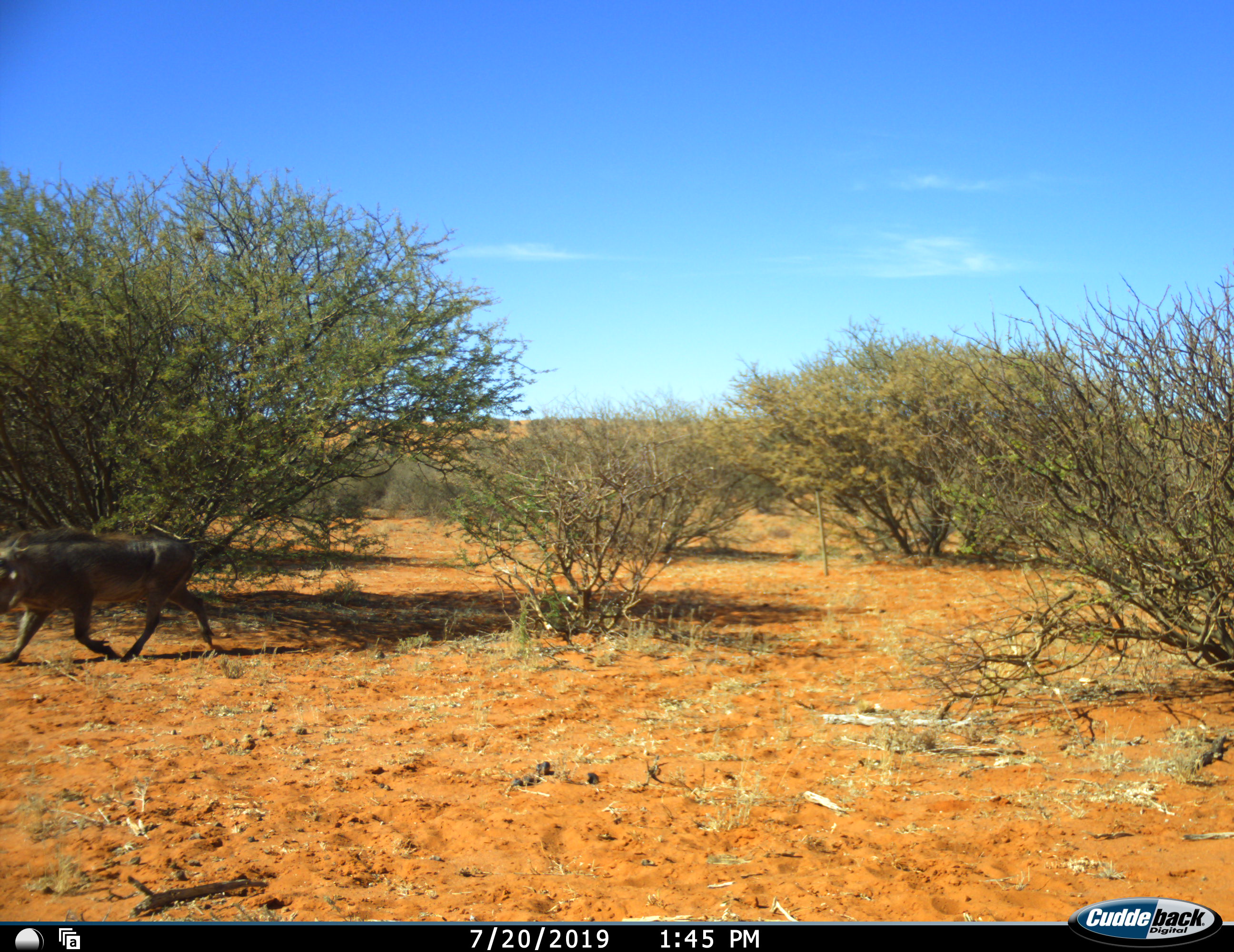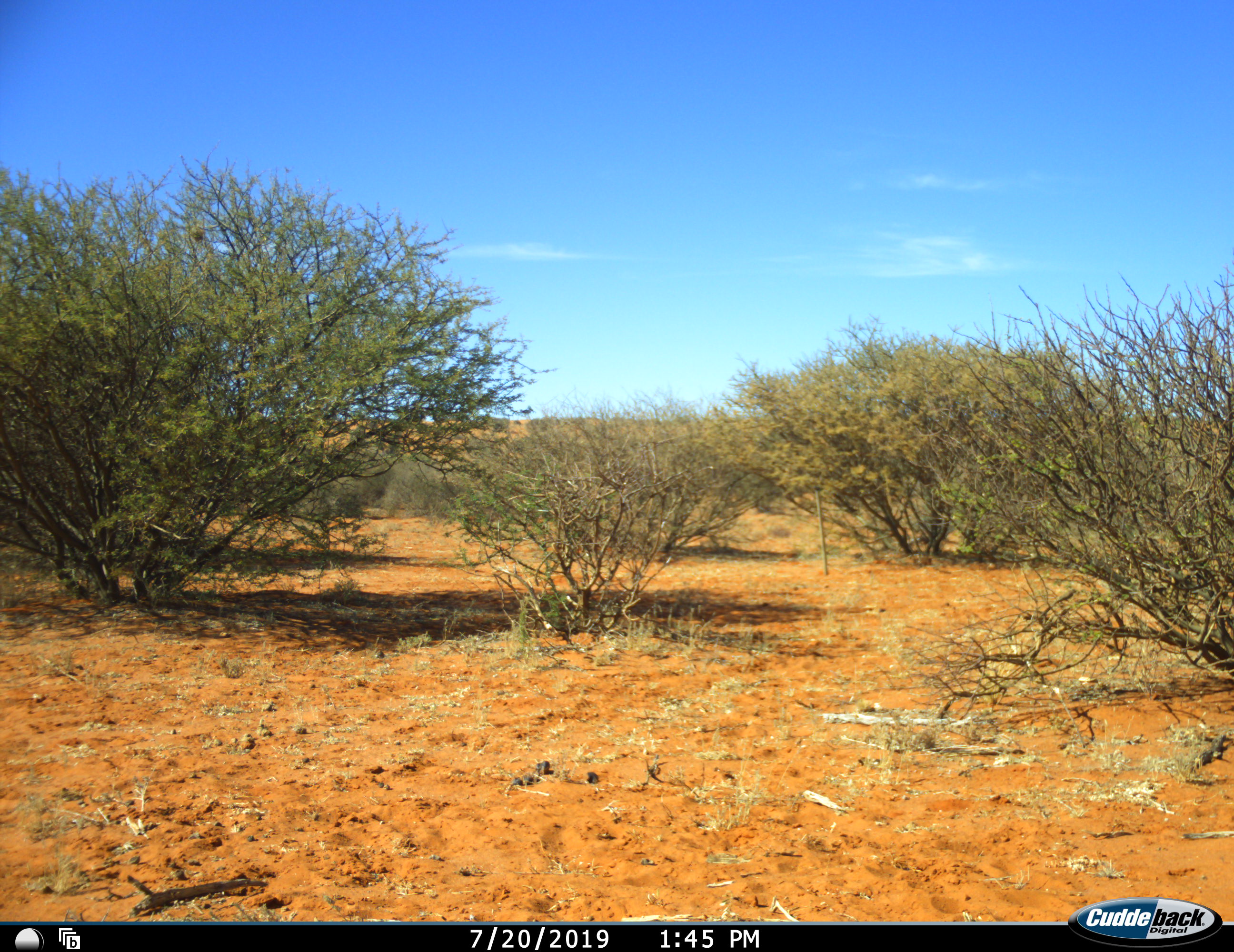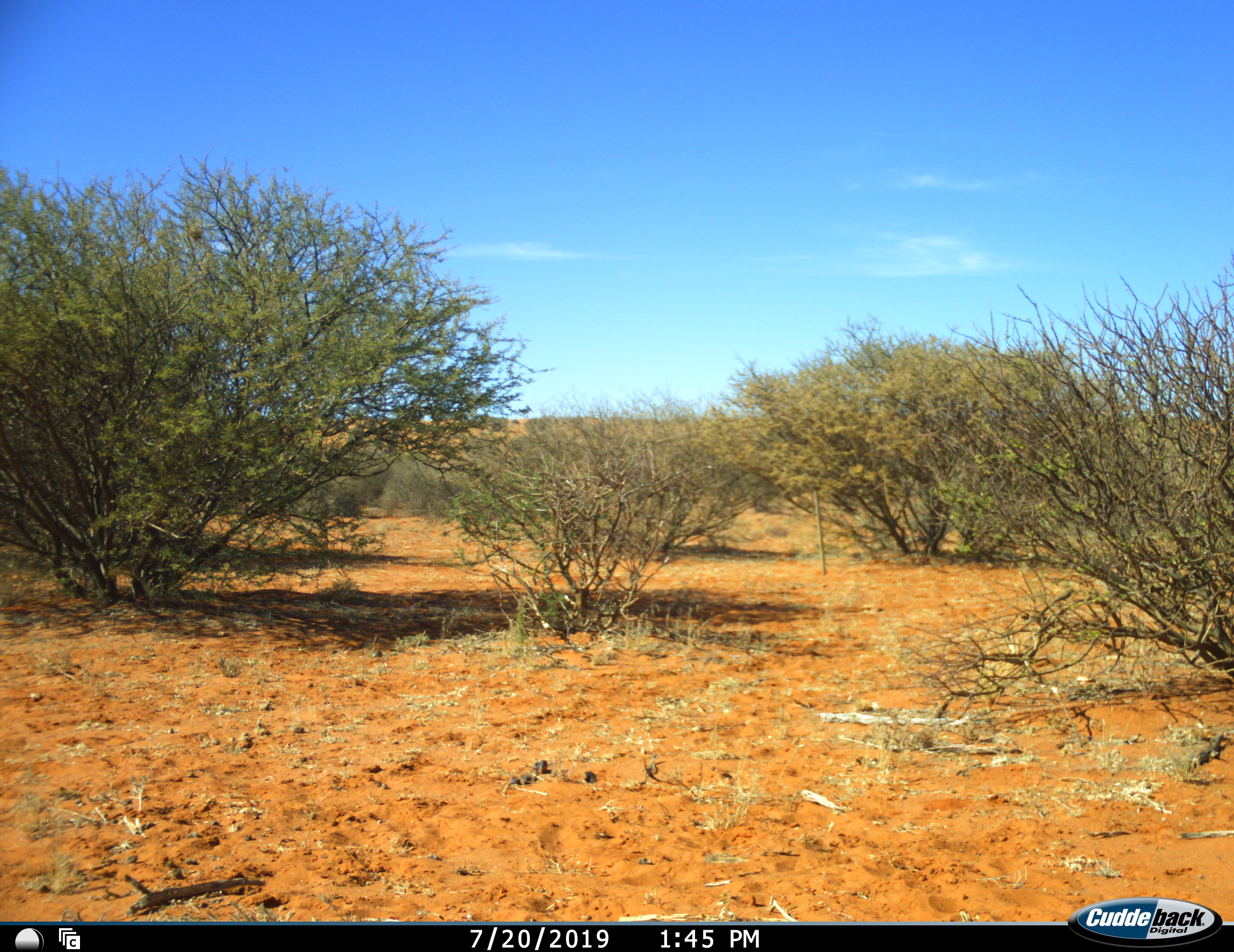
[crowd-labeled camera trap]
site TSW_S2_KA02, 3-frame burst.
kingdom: Animalia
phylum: Chordata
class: Mammalia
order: Artiodactyla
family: Suidae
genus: Phacochoerus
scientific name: Phacochoerus africanus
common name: warthog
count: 1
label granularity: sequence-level